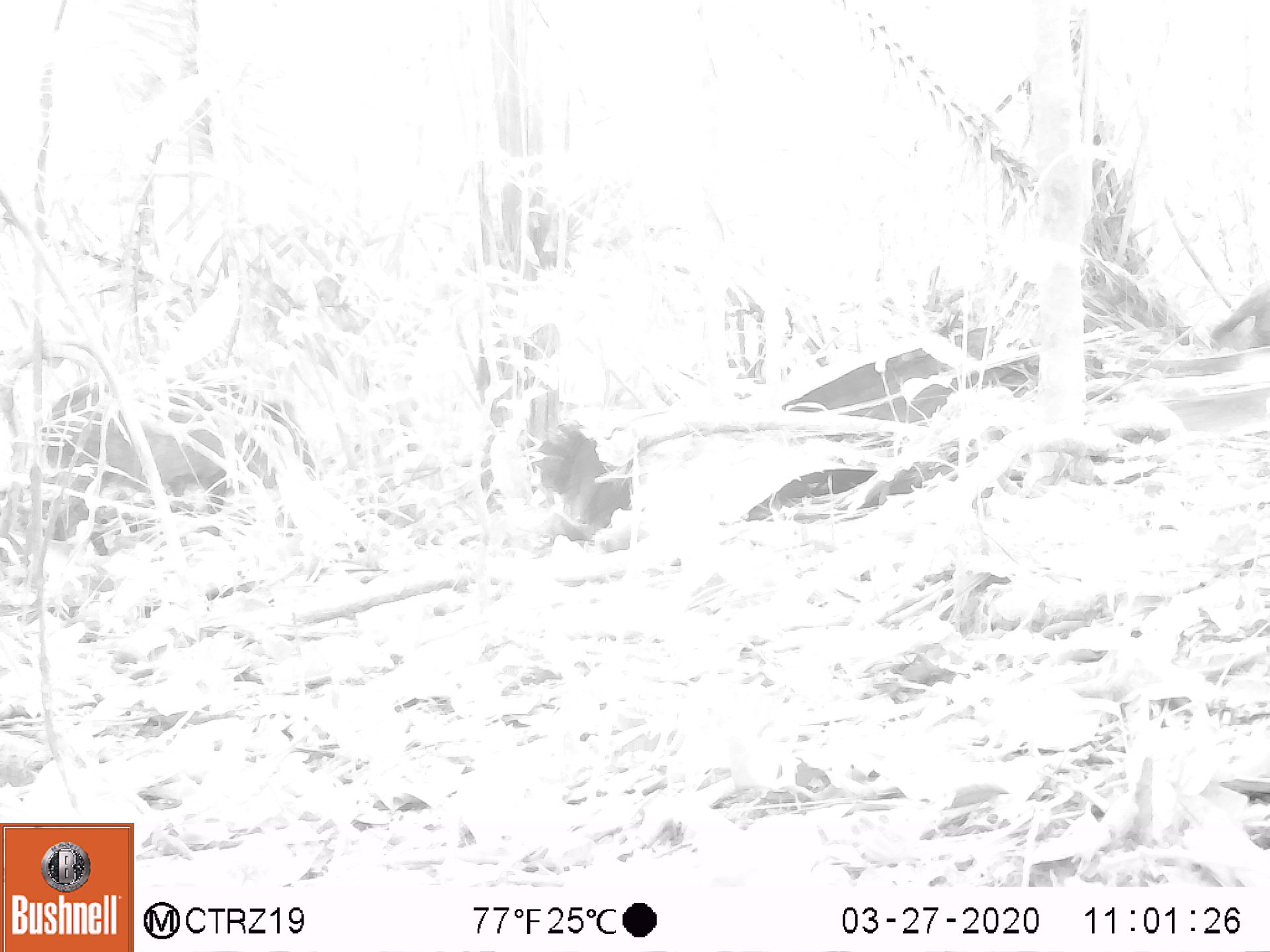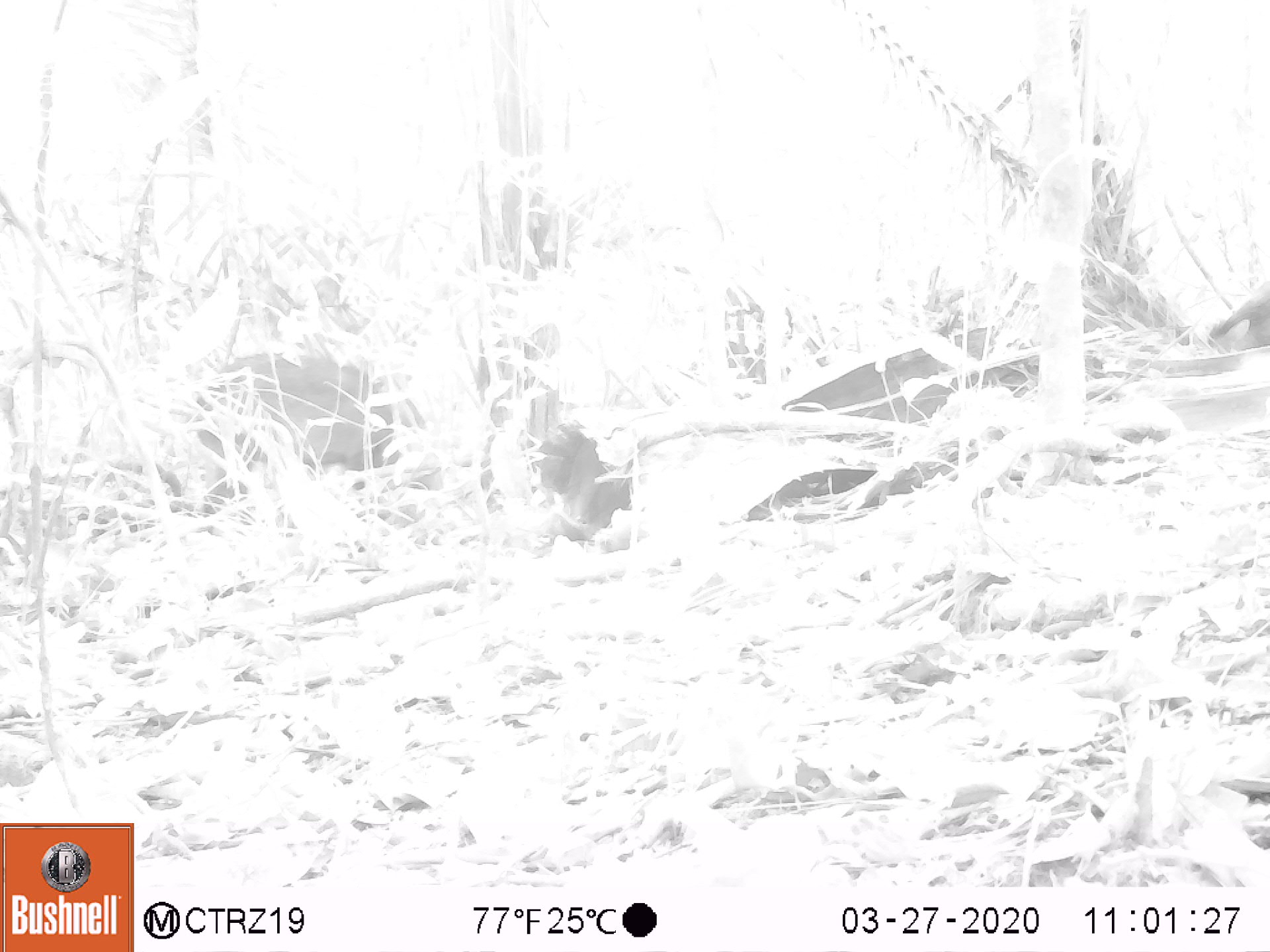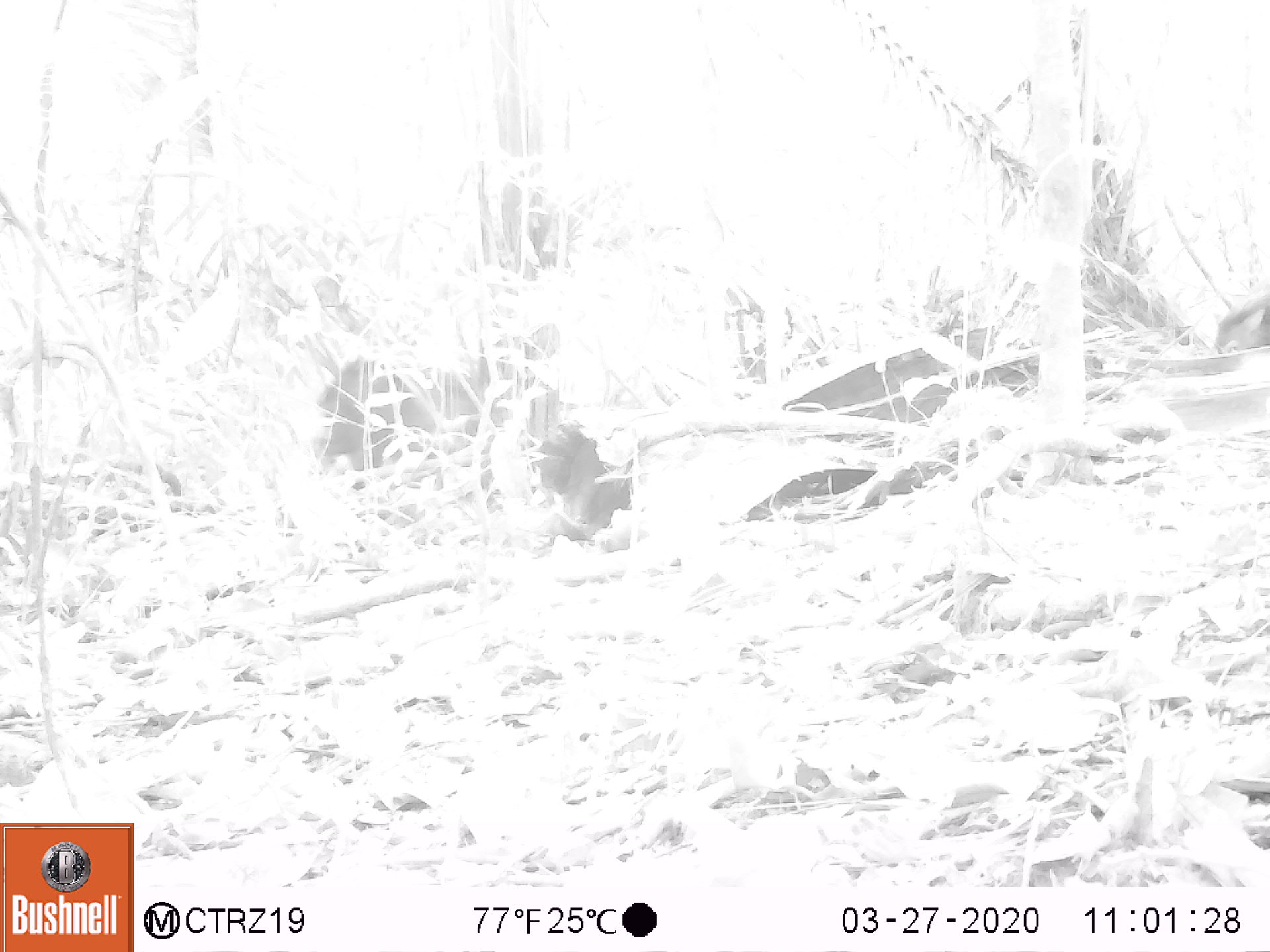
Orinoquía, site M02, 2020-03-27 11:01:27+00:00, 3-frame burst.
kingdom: Animalia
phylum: Chordata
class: Mammalia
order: Artiodactyla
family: Tayassuidae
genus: Pecari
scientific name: Pecari tajacu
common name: collared peccary